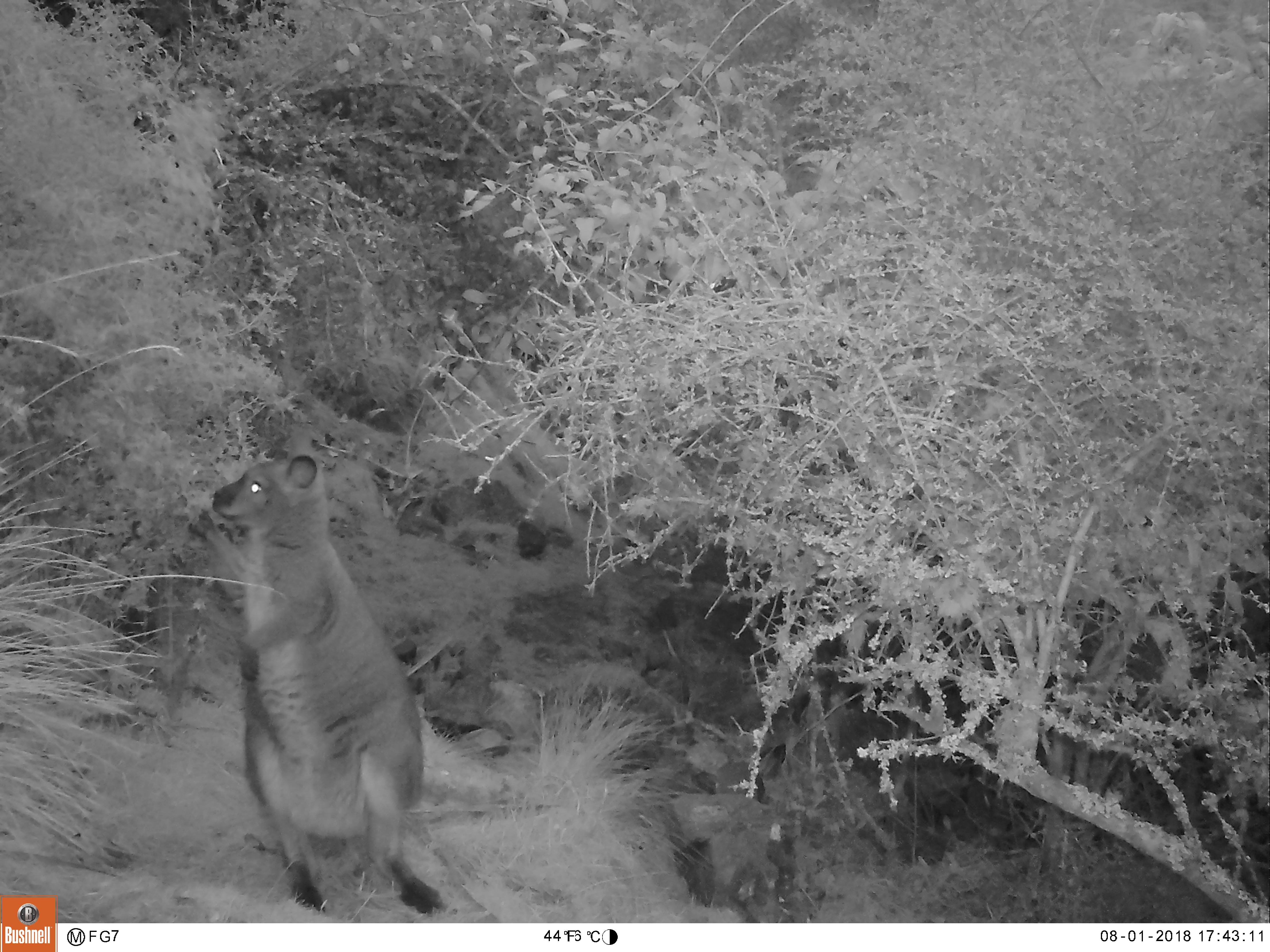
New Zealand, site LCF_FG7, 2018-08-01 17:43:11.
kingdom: Animalia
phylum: Chordata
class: Mammalia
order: Diprotodontia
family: Macropodidae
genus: Notamacropus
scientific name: Notamacropus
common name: wallaby